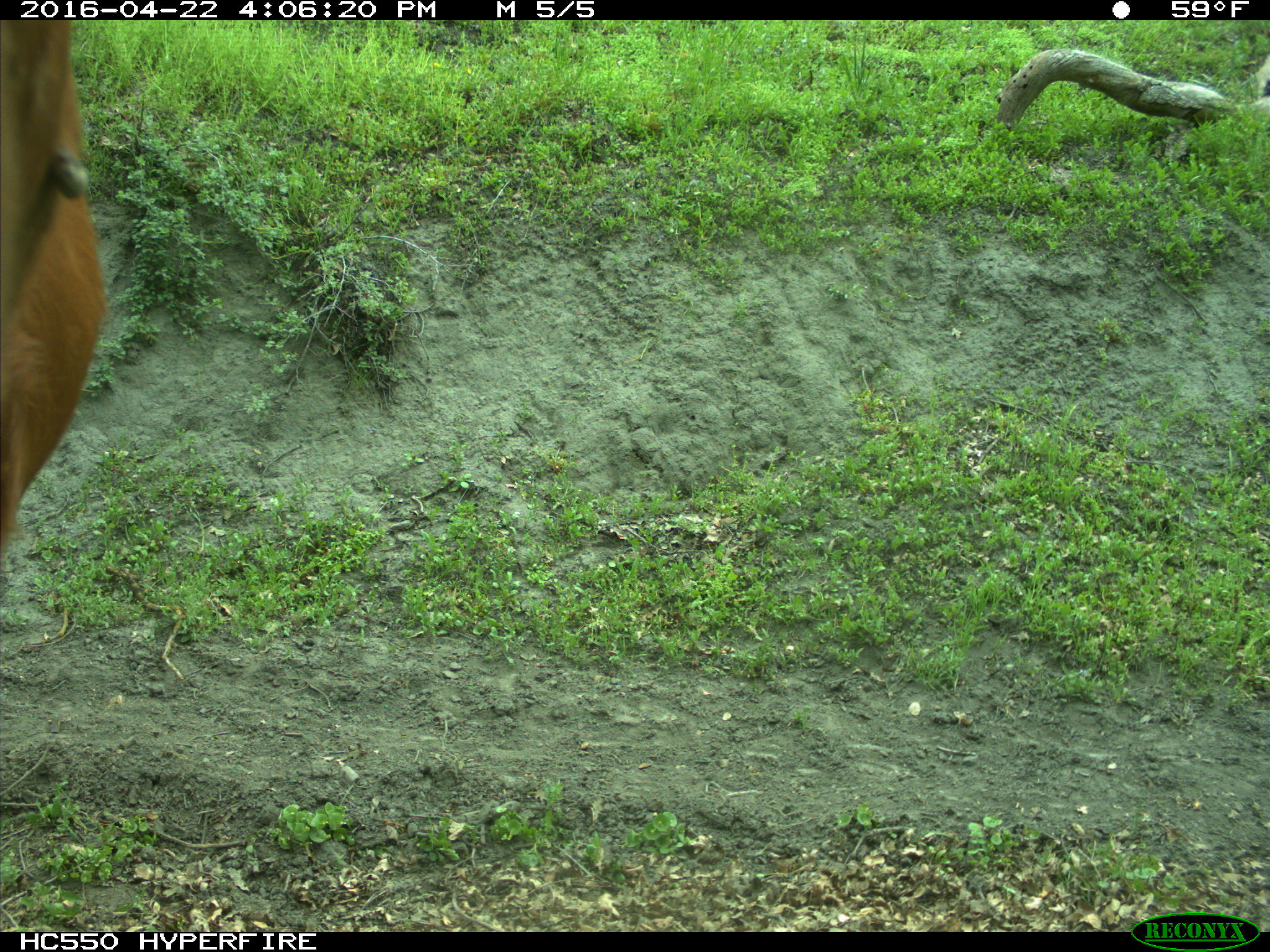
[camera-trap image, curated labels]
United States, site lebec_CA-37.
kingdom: Animalia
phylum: Chordata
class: Mammalia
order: Artiodactyla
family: Bovidae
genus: Bos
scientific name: Bos taurus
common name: domestic cow